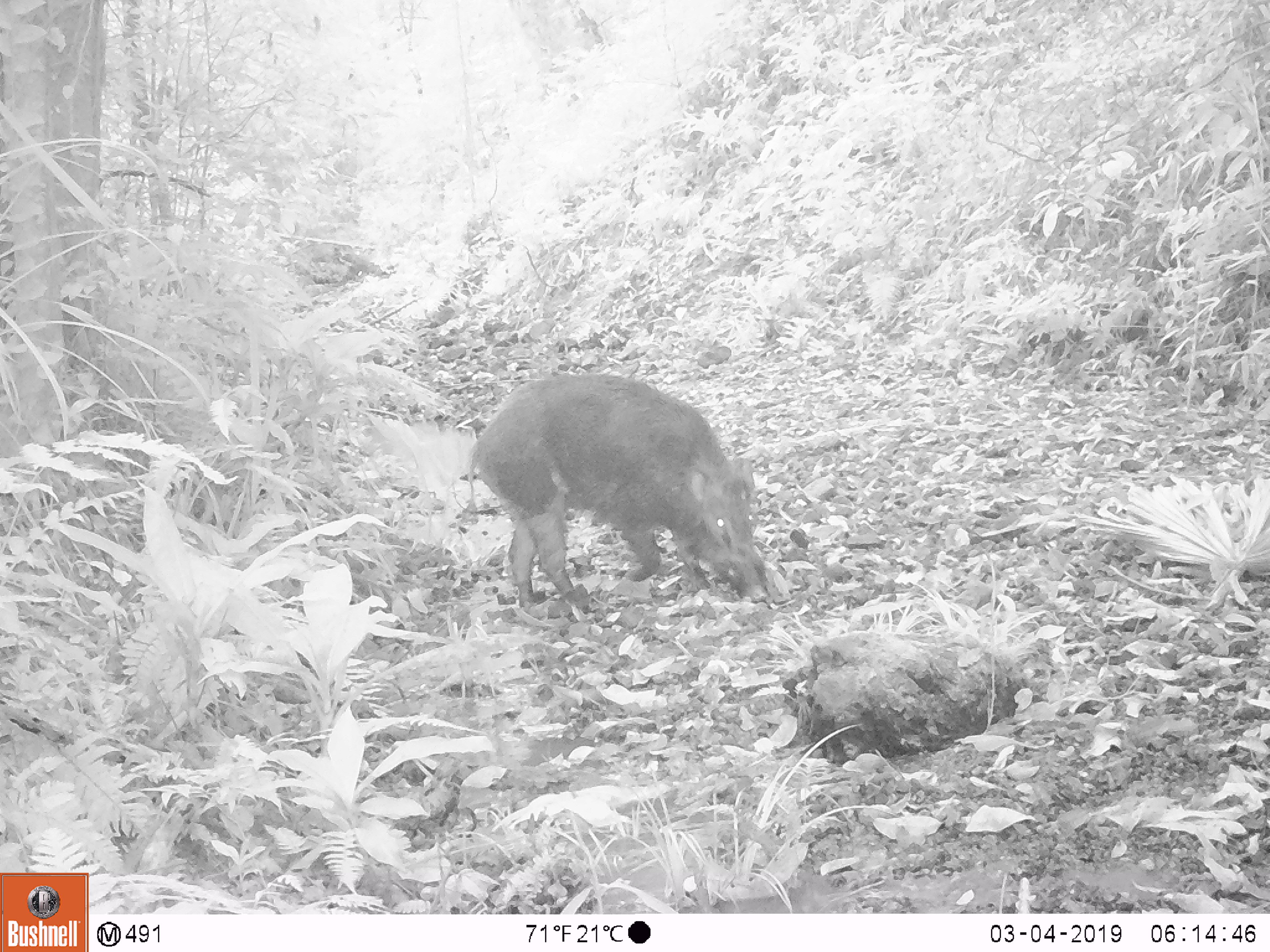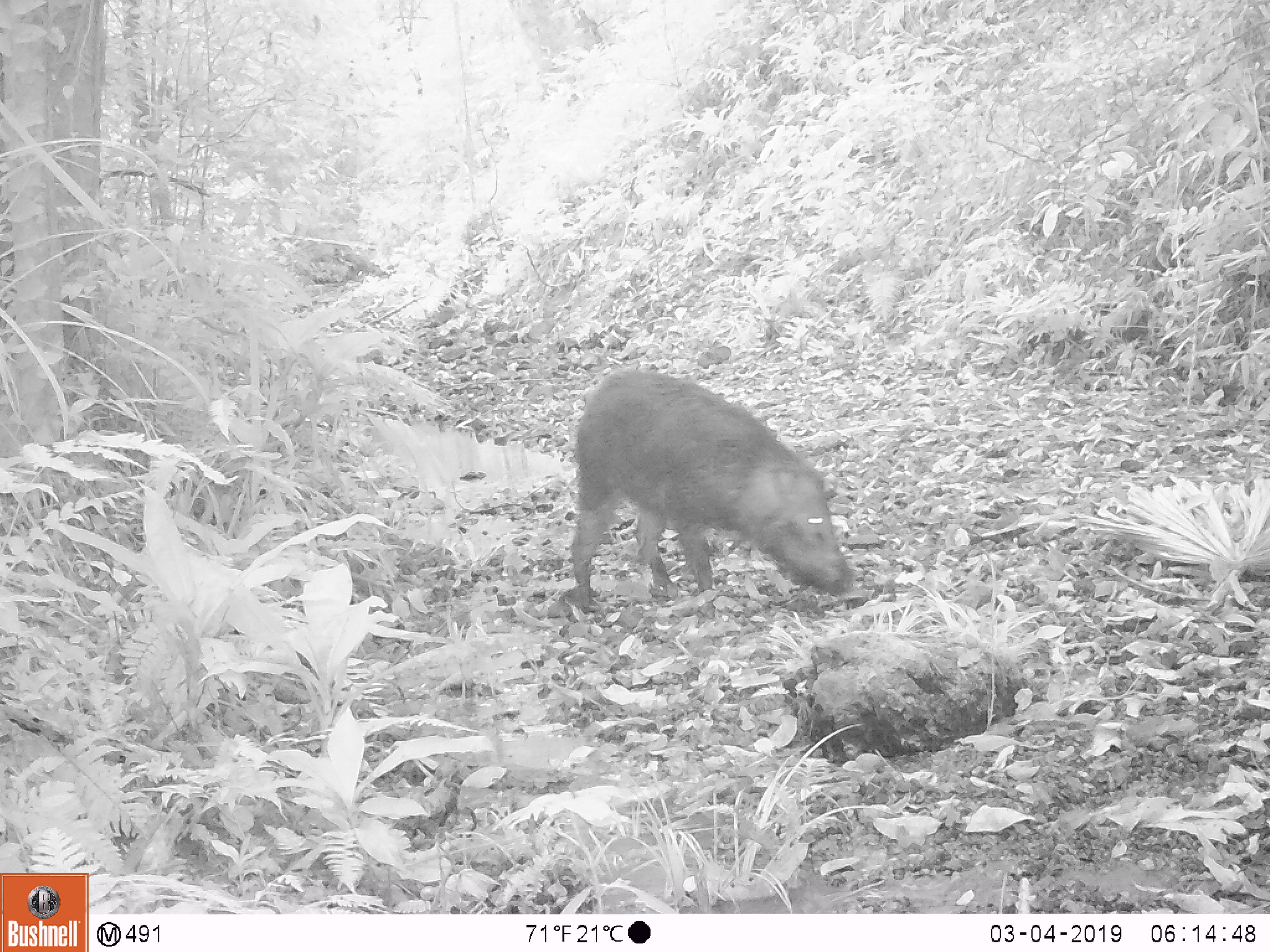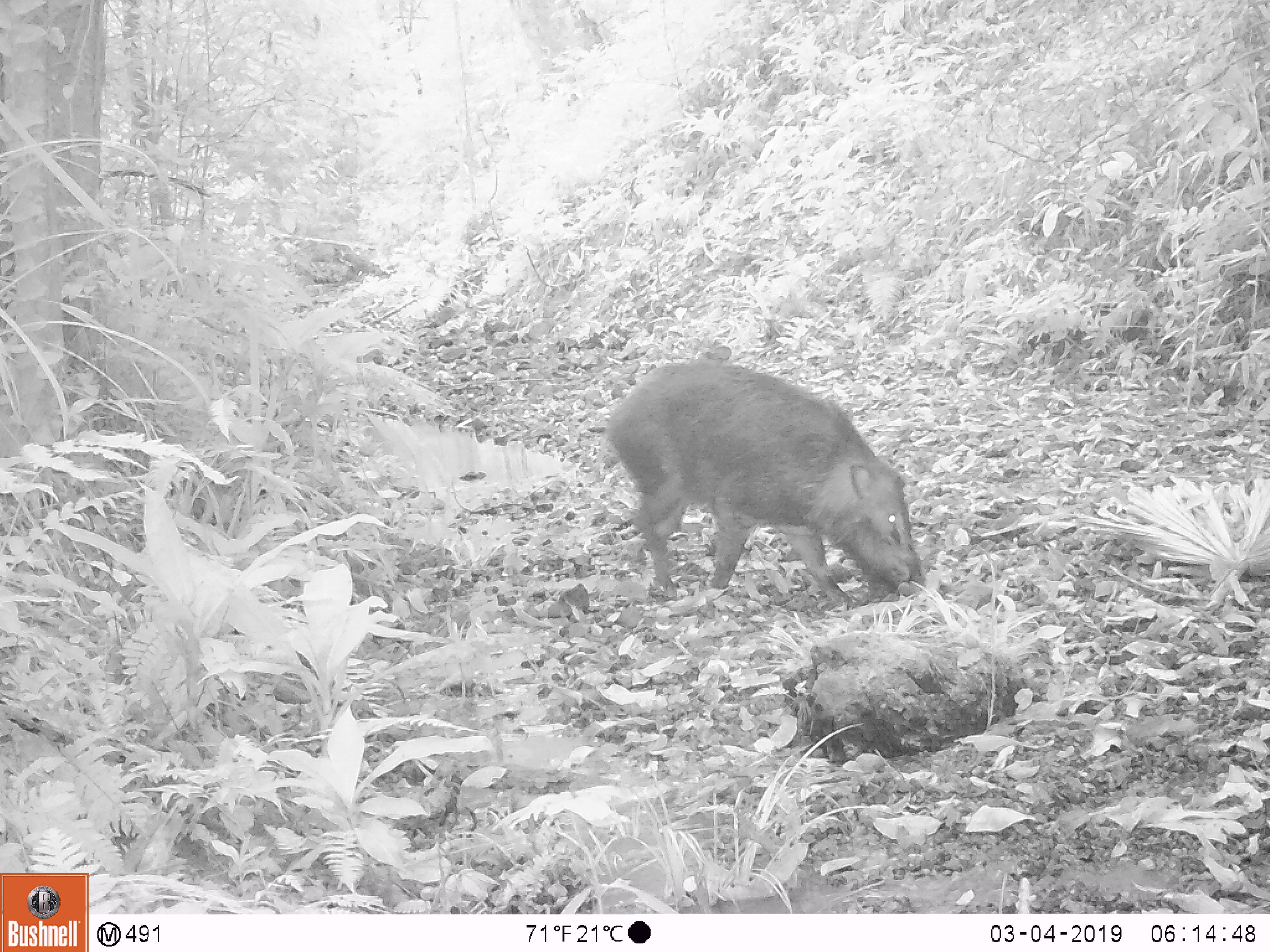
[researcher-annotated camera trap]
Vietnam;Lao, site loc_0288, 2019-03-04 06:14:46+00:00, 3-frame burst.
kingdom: Animalia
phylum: Chordata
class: Mammalia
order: Artiodactyla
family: Suidae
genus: Sus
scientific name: Sus scrofa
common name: eurasian wild pig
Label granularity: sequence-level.